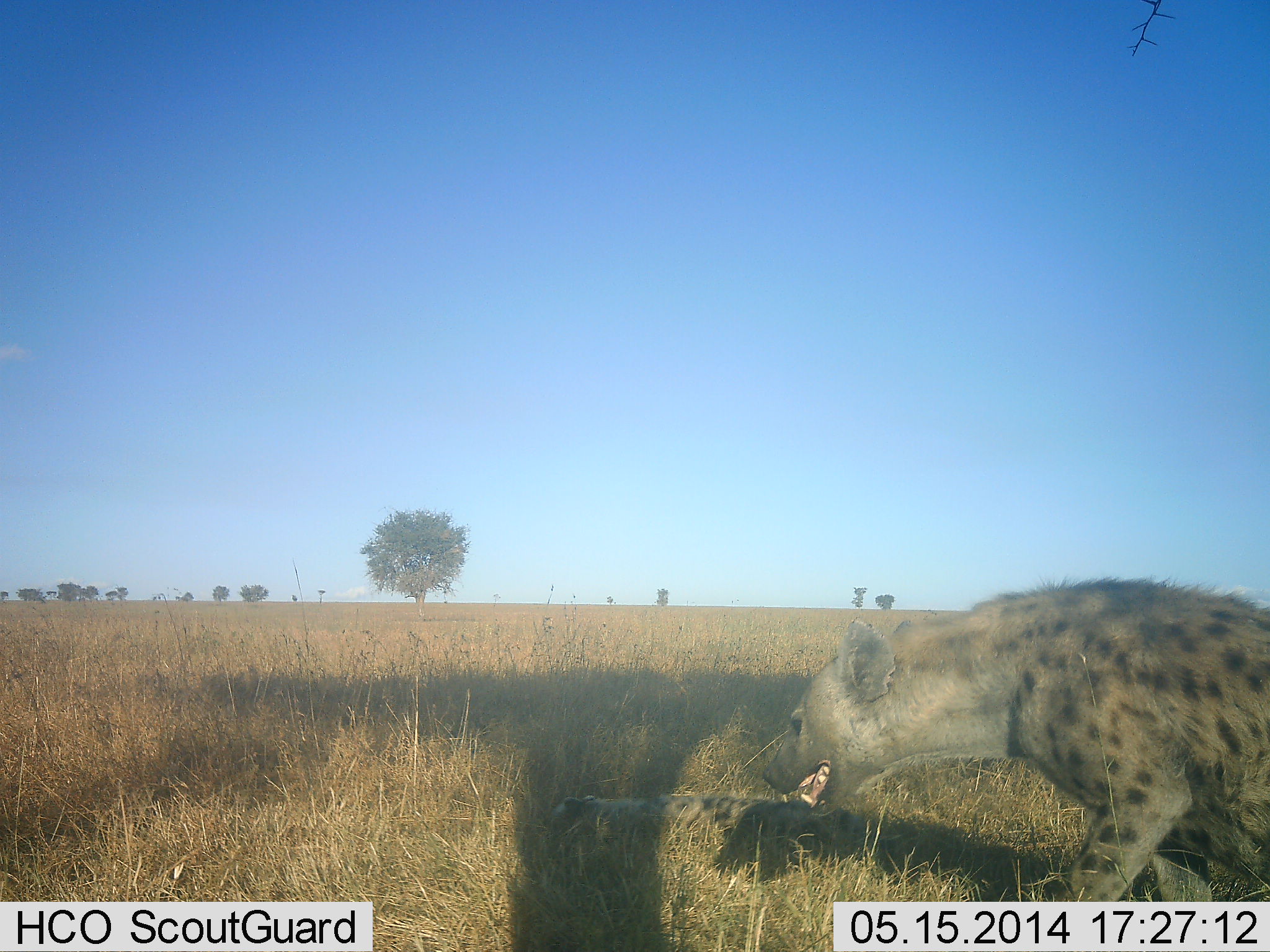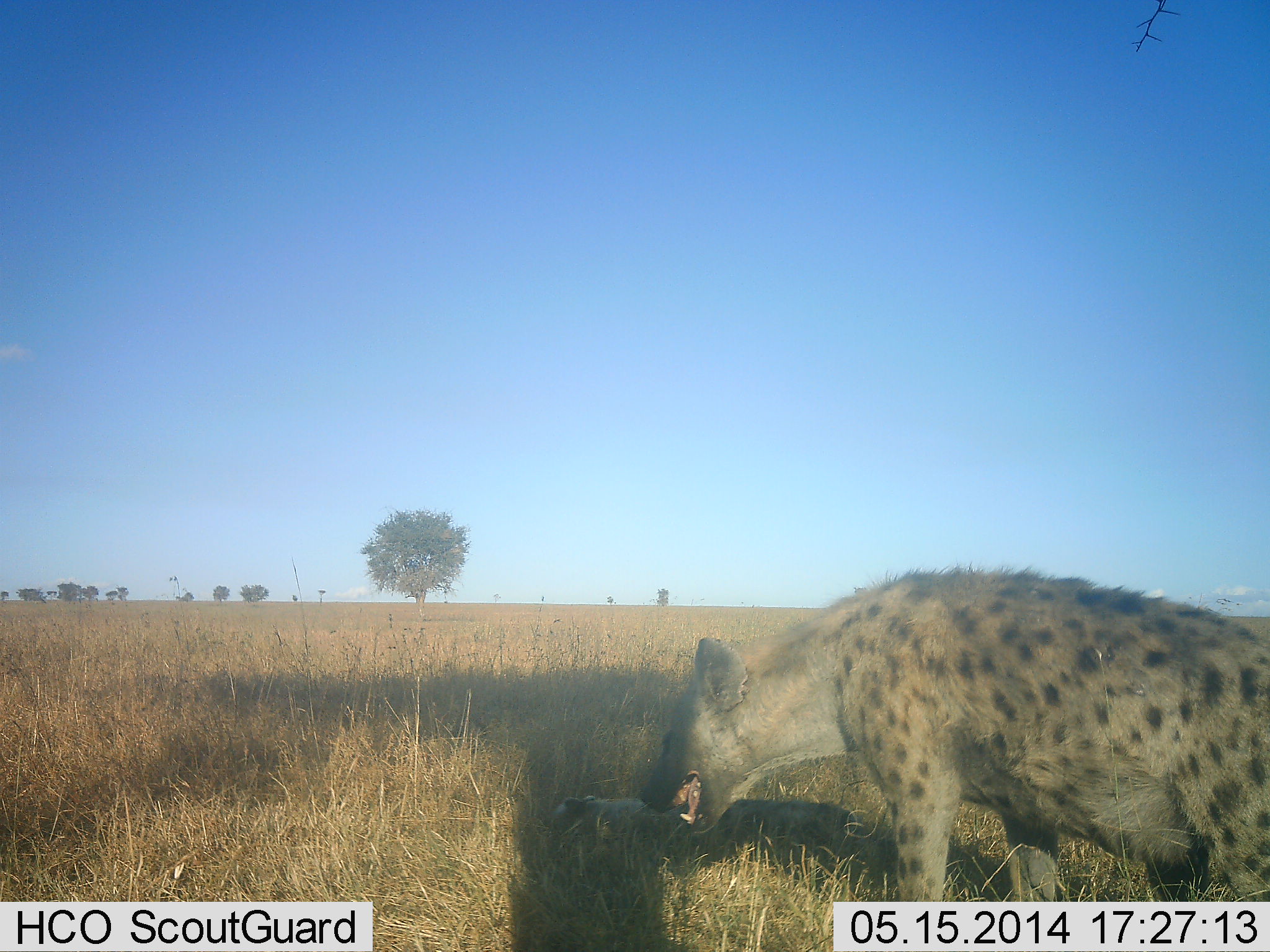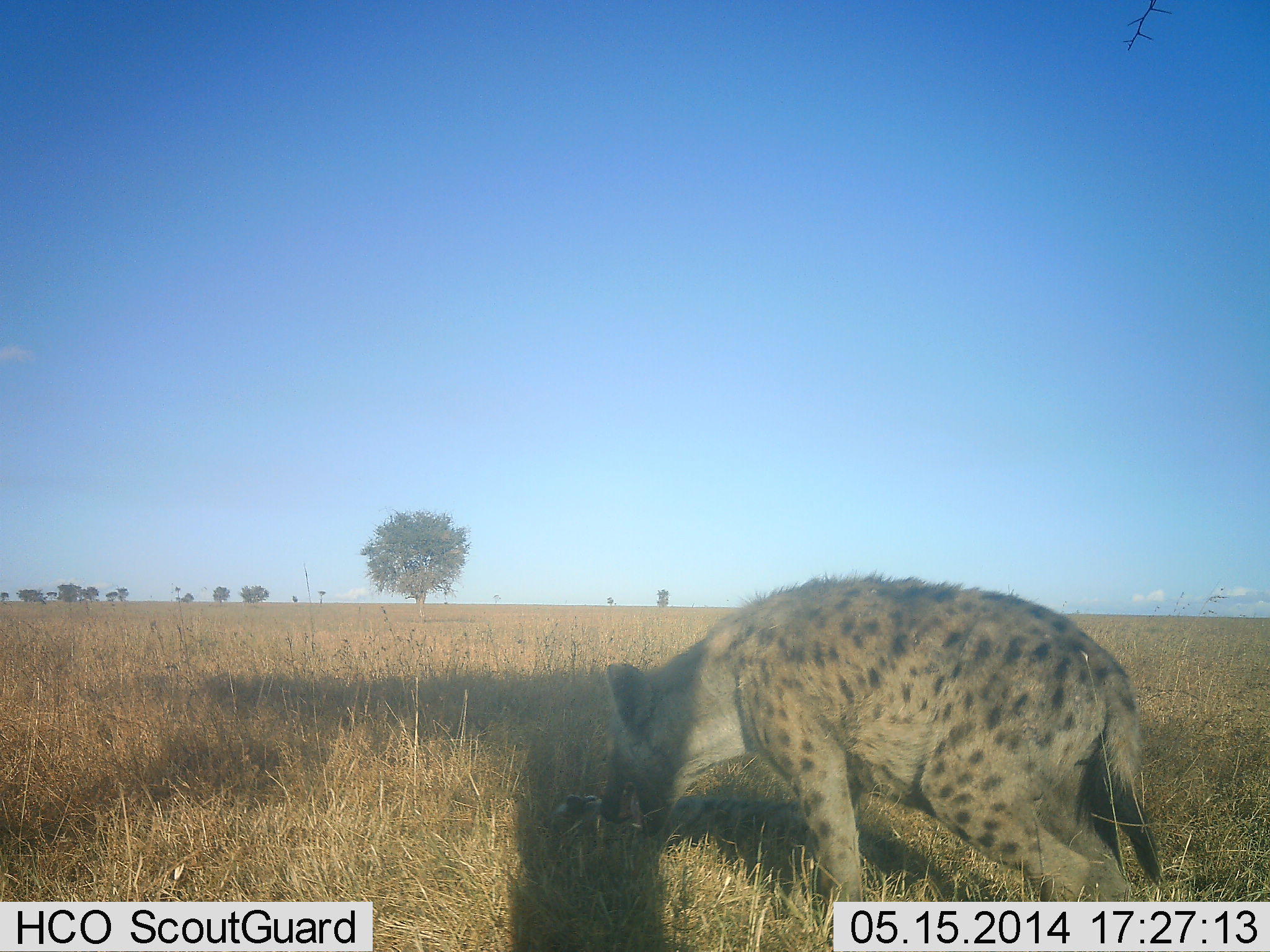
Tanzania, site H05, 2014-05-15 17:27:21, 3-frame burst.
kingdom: Animalia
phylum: Chordata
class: Mammalia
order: Carnivora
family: Hyaenidae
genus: Crocuta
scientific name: Crocuta crocuta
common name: spotted hyena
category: hyenaspotted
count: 1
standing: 16%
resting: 16%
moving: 76%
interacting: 3%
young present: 4%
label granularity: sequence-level